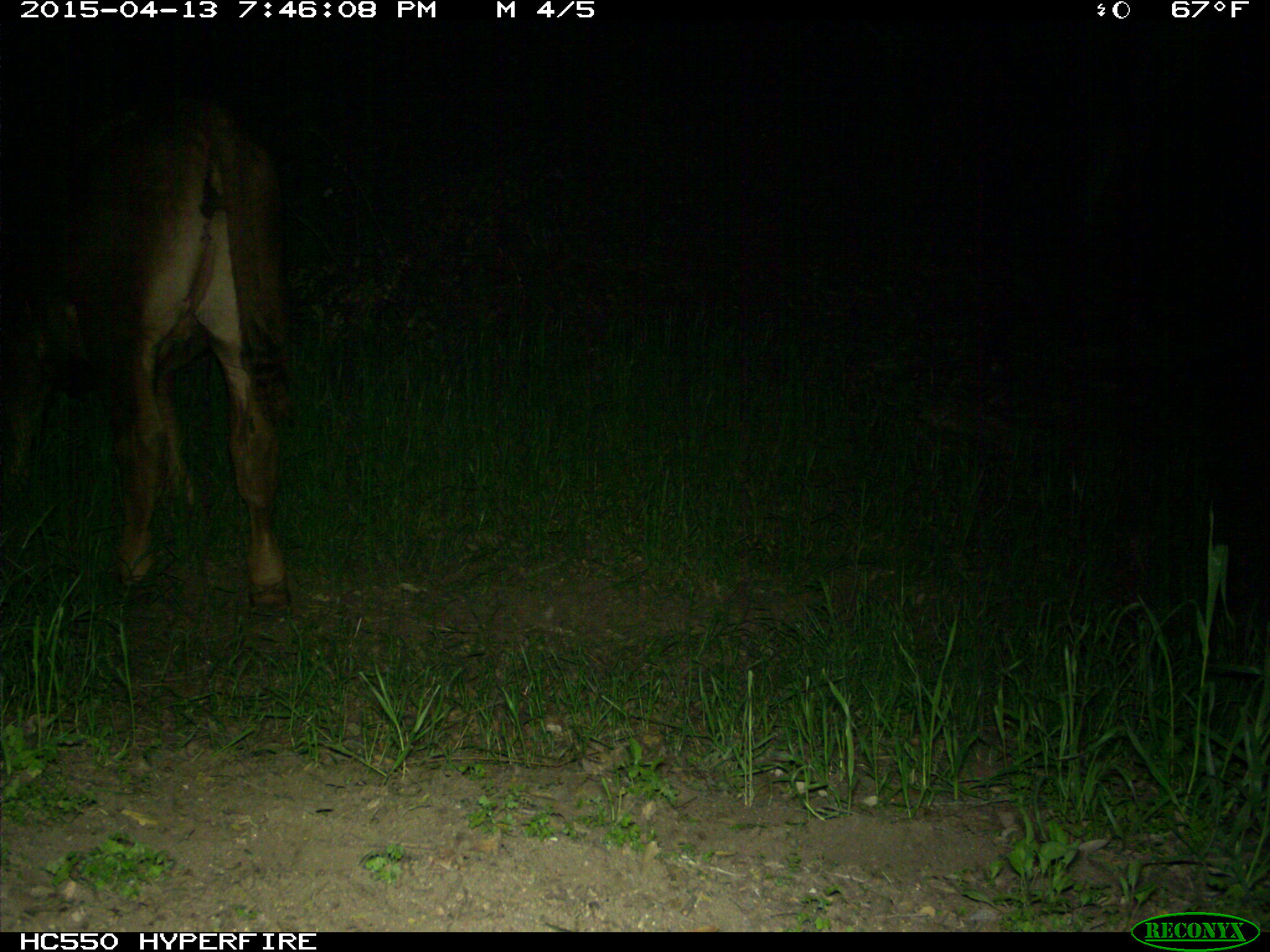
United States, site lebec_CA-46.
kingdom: Animalia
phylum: Chordata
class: Mammalia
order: Artiodactyla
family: Bovidae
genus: Bos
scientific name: Bos taurus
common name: domestic cow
Bos taurus (domestic cow).